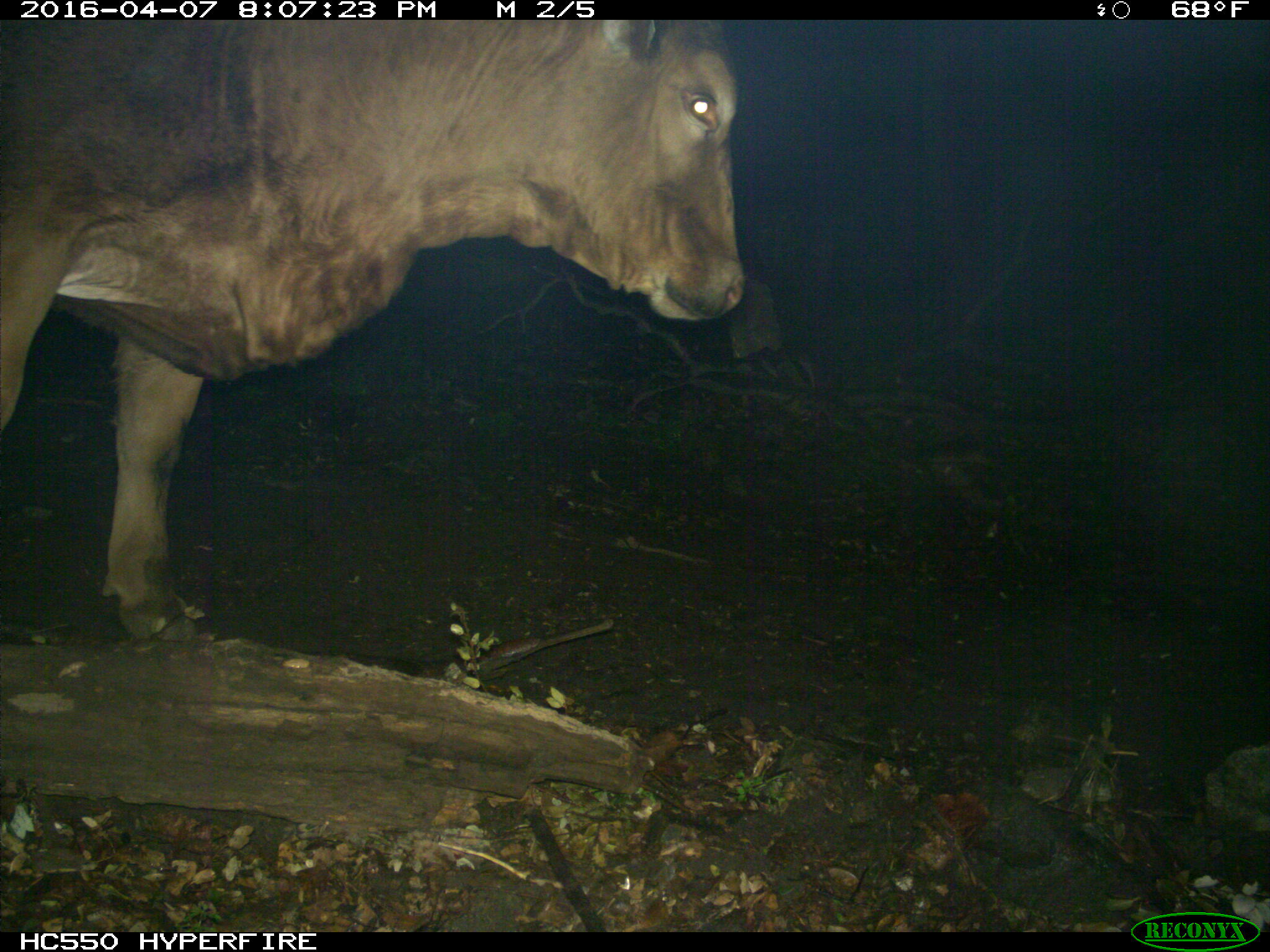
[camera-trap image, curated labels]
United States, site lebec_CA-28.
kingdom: Animalia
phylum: Chordata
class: Mammalia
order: Artiodactyla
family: Bovidae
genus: Bos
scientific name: Bos taurus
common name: domestic cow